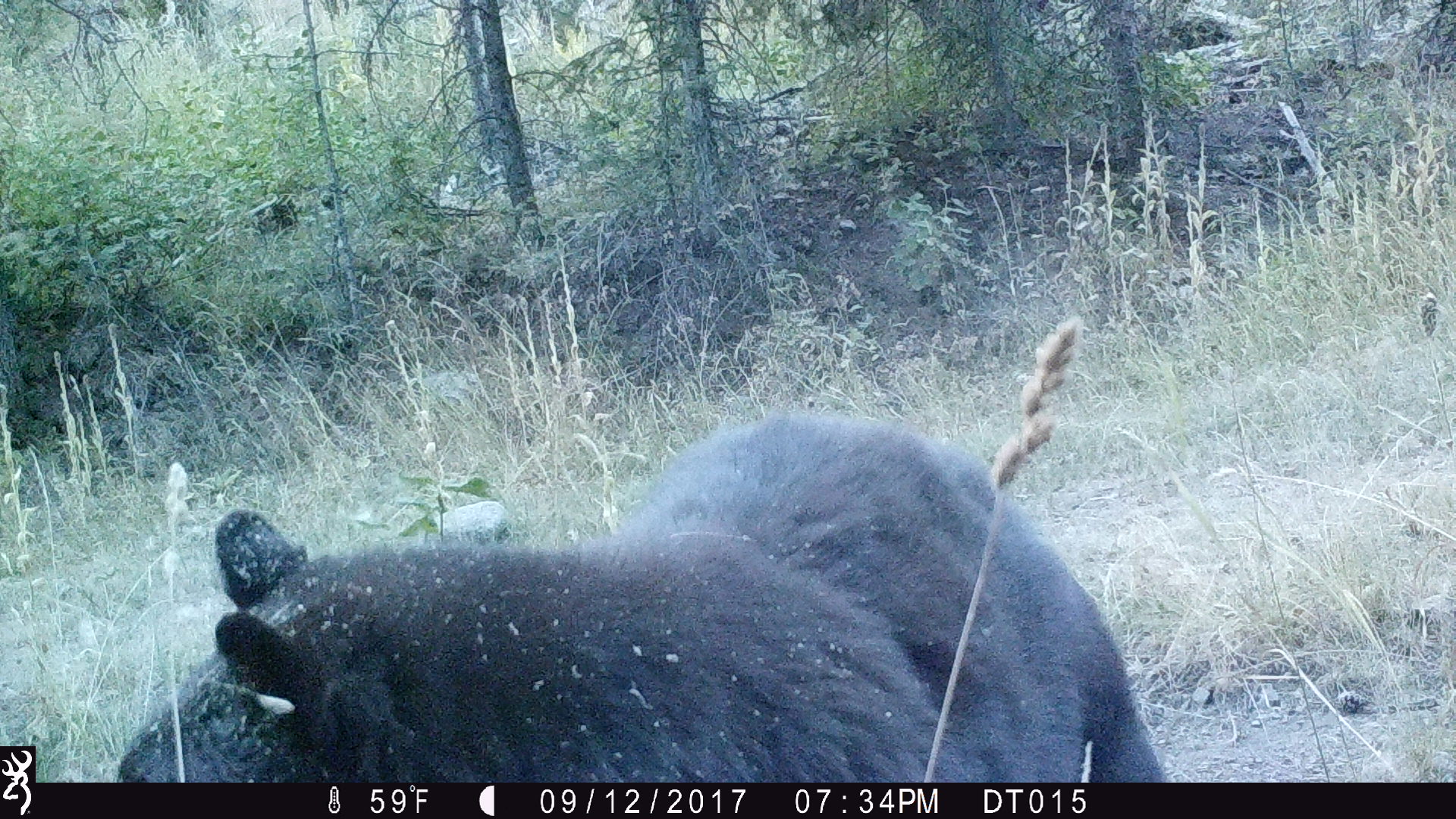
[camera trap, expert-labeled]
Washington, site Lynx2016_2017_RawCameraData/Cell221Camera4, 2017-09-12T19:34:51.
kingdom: Animalia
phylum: Chordata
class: Mammalia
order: Carnivora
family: Ursidae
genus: Ursus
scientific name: Ursus americanus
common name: american black bear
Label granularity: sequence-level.